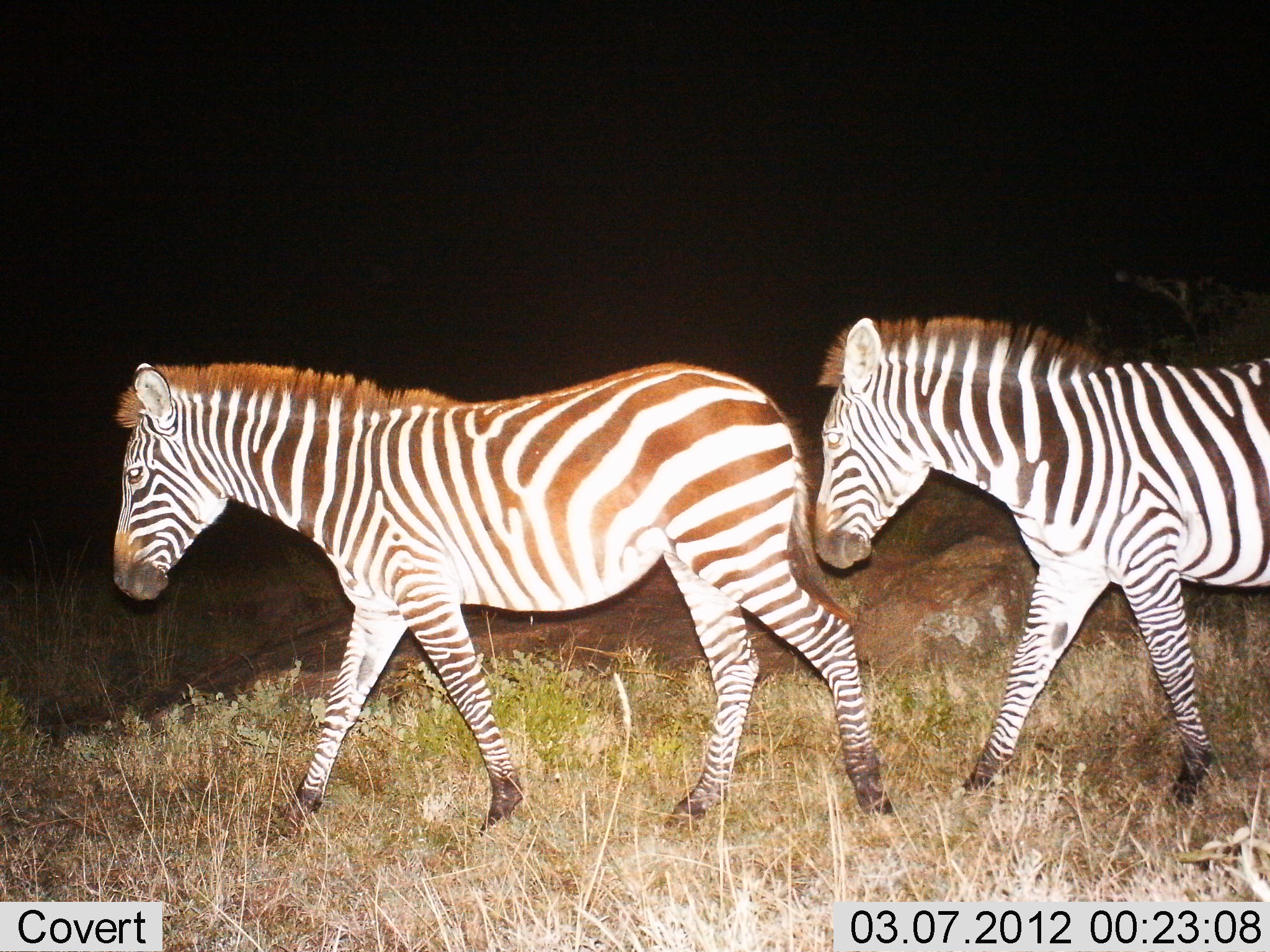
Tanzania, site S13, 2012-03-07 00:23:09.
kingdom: Animalia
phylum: Chordata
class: Mammalia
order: Perissodactyla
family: Equidae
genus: Equus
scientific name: Equus quagga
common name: plains zebra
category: zebra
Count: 2.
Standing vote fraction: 4%.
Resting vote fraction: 0%.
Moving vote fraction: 96%.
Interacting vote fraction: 4%.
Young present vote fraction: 0%.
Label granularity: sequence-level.